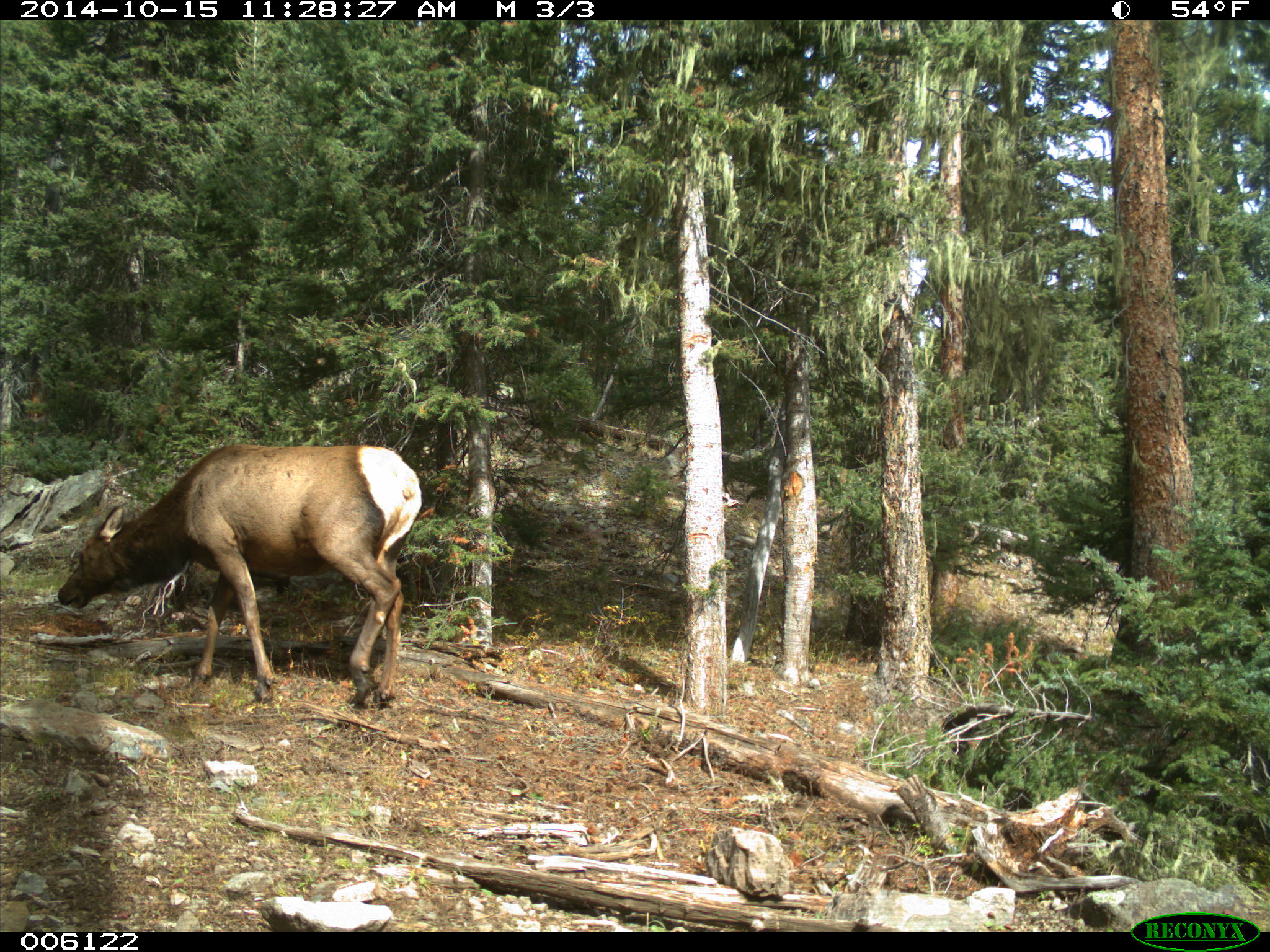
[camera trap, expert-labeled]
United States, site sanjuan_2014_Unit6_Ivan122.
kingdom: Animalia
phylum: Chordata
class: Mammalia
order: Artiodactyla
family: Cervidae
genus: Cervus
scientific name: Cervus elaphus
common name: red deer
Cervus elaphus (red deer).